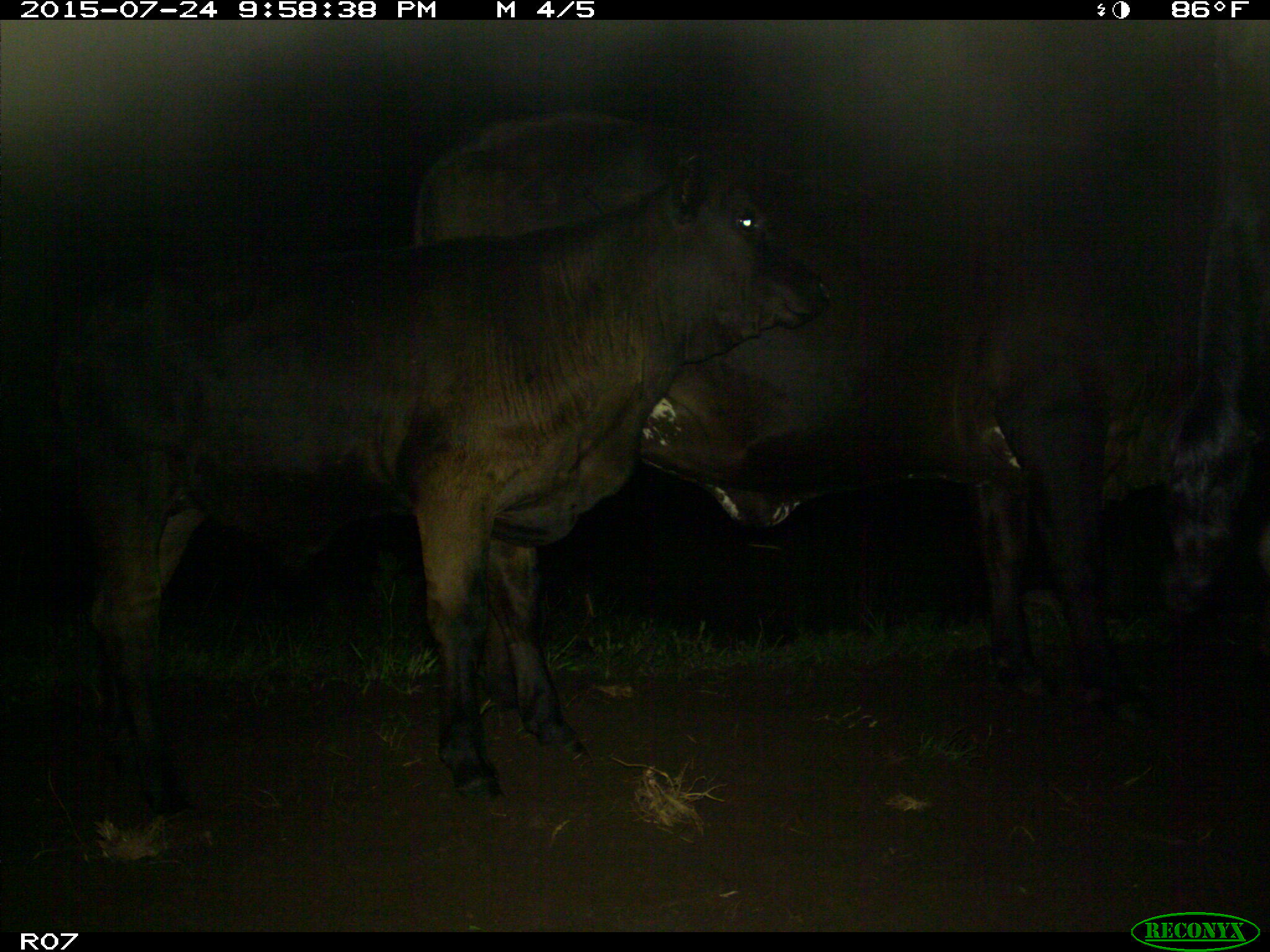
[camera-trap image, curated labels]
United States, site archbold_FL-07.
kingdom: Animalia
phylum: Chordata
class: Mammalia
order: Artiodactyla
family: Bovidae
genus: Bos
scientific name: Bos taurus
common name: domestic cow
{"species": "Bos taurus (domestic cow)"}